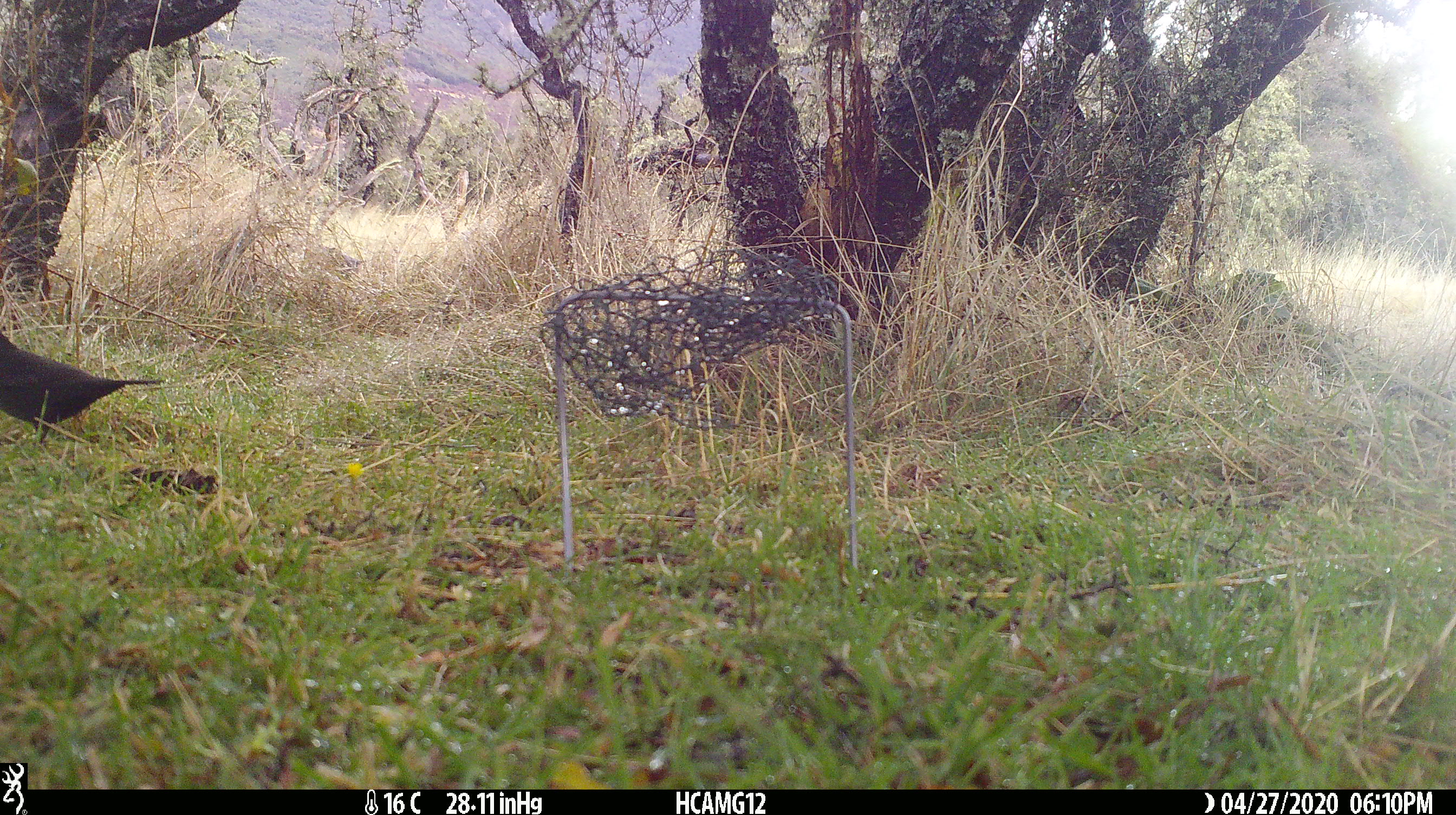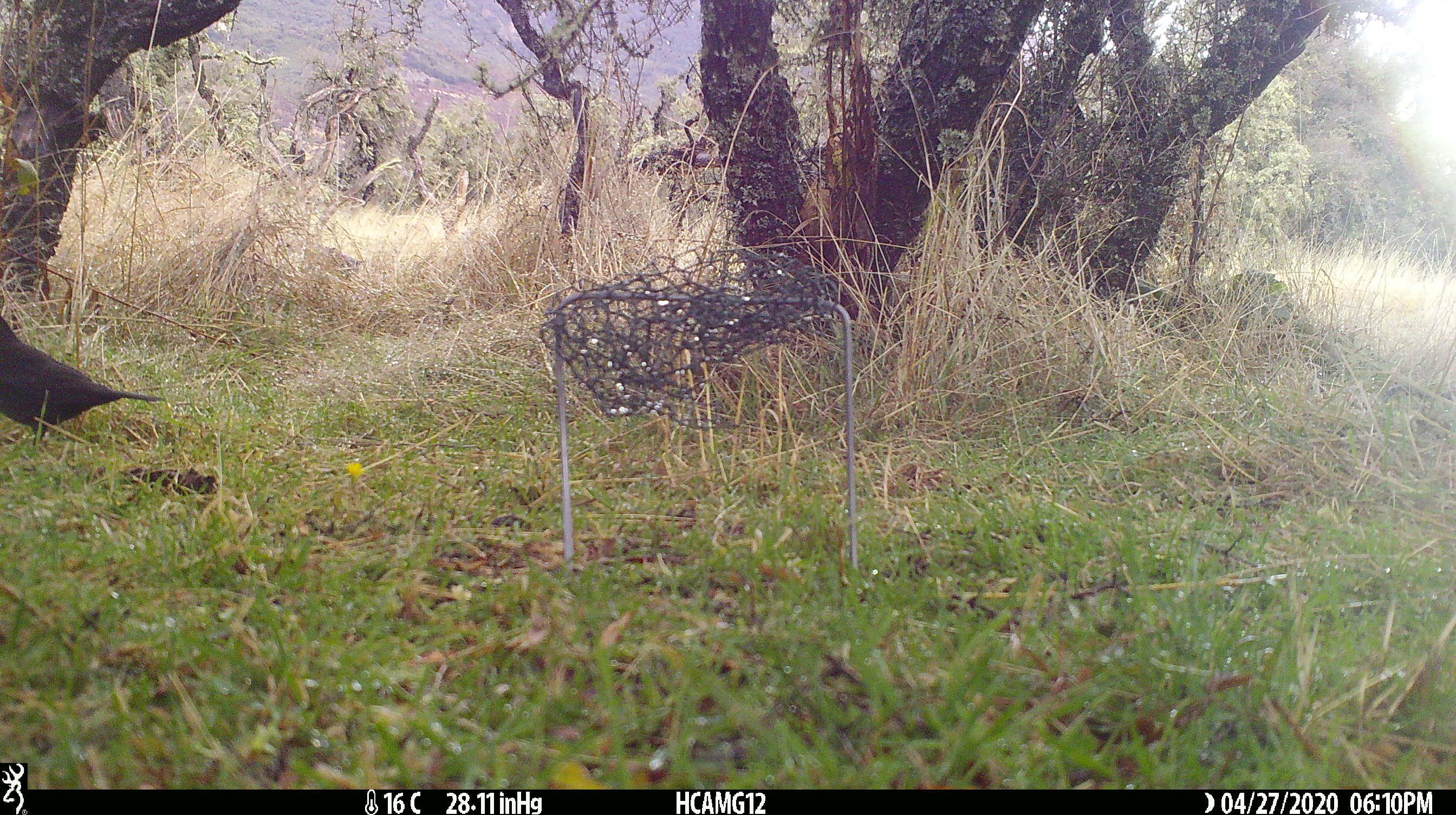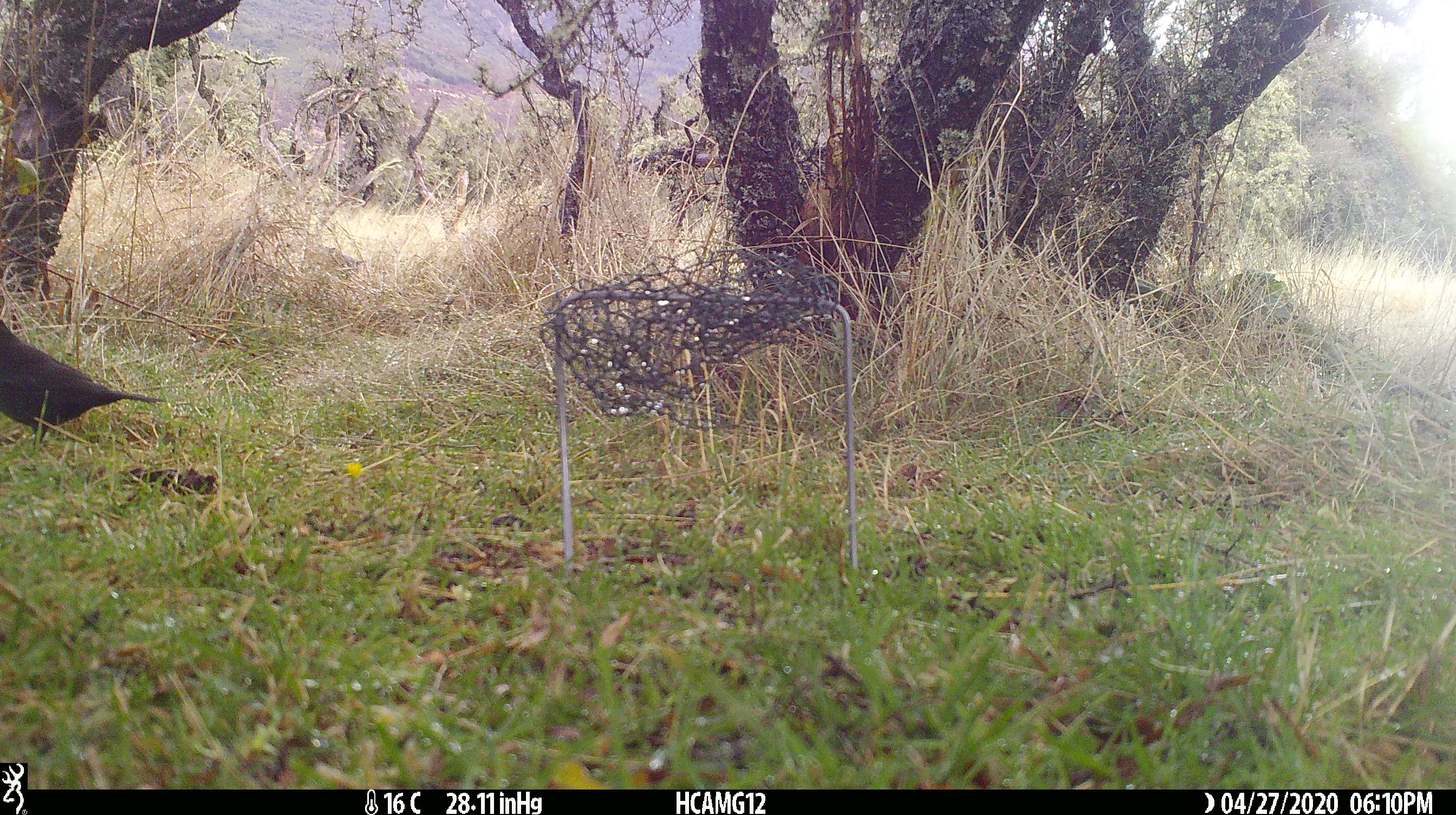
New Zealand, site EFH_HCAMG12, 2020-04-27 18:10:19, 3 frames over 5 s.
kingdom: Animalia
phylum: Chordata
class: Aves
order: Passeriformes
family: Turdidae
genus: Turdus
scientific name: Turdus merula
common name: eurasian blackbird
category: blackbird